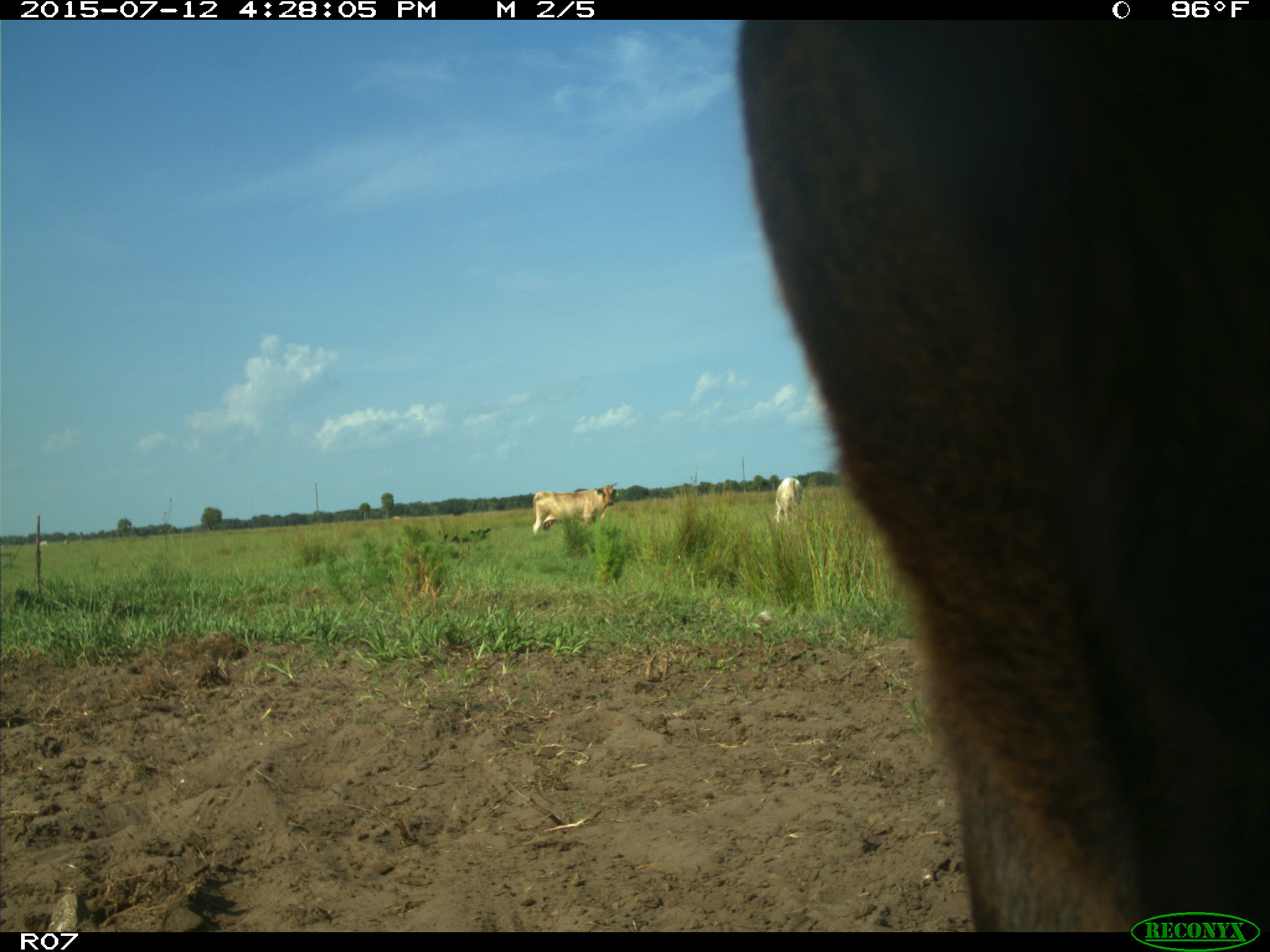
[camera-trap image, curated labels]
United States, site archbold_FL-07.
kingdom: Animalia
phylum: Chordata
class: Mammalia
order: Artiodactyla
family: Bovidae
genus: Bos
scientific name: Bos taurus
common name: domestic cow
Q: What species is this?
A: Bos taurus (domestic cow).